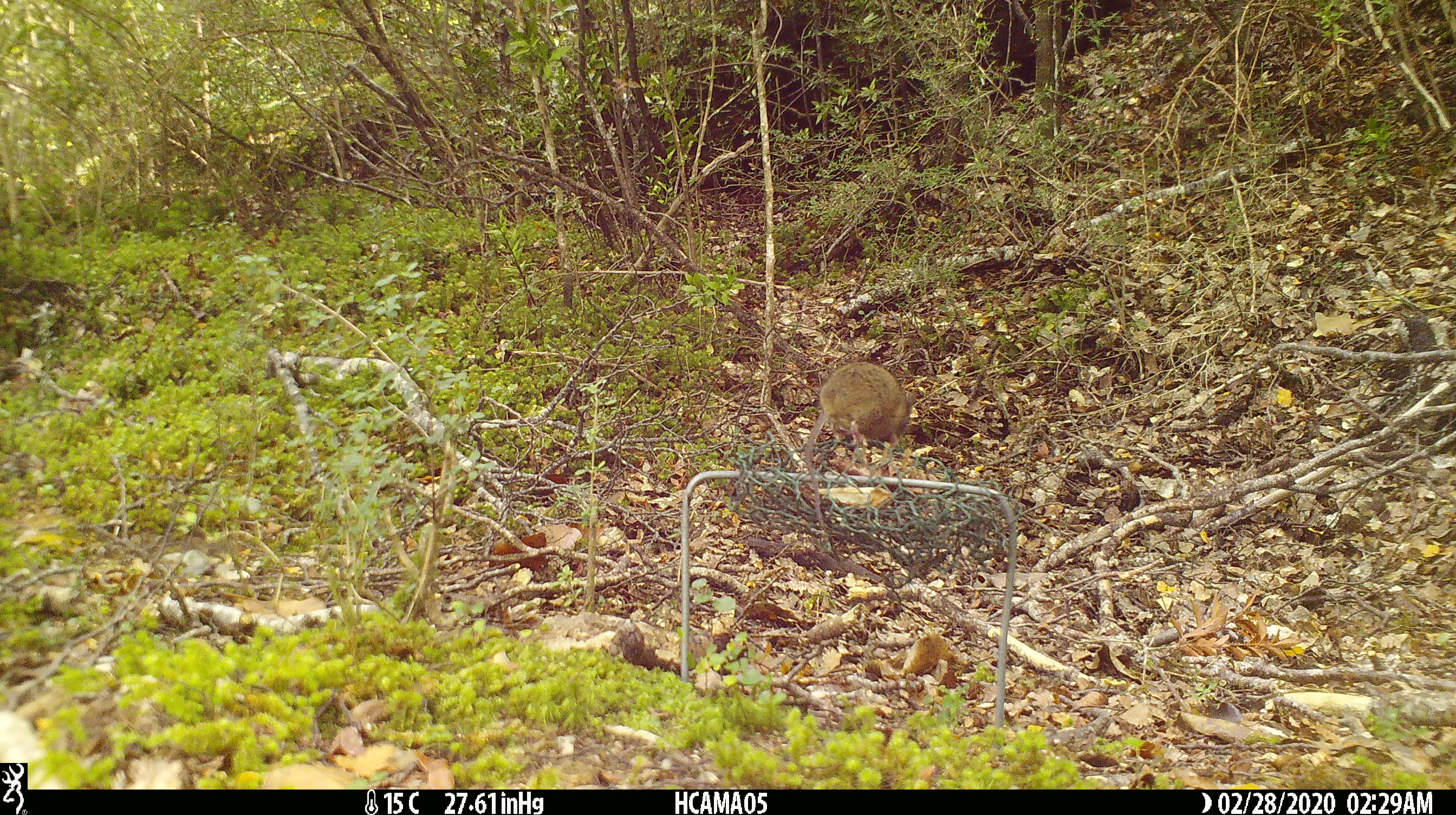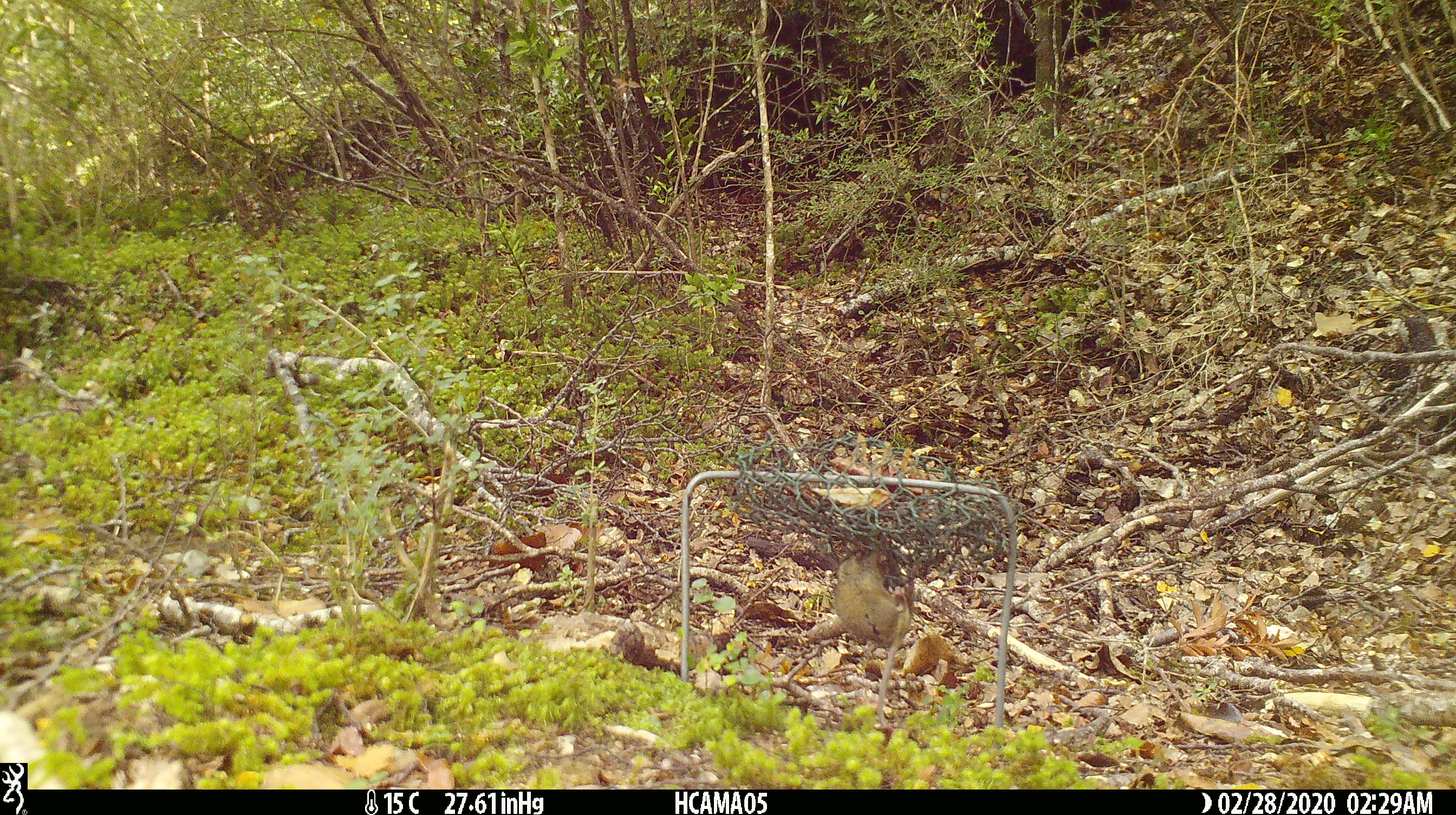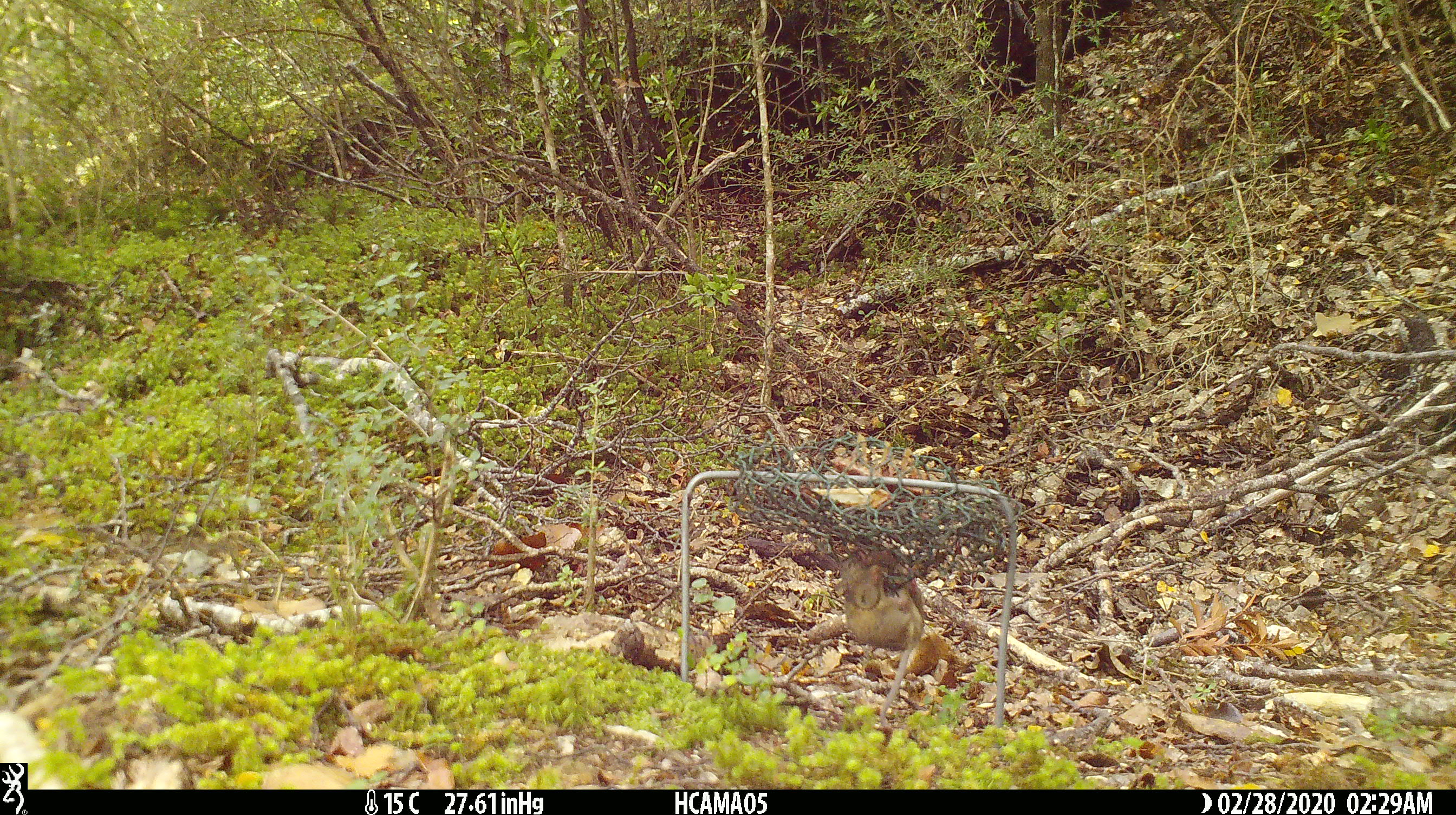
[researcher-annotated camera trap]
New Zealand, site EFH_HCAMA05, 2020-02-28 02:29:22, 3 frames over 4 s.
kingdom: Animalia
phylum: Chordata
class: Mammalia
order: Rodentia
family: Muridae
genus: Mus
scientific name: Mus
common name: mouse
Mouse (Mus).